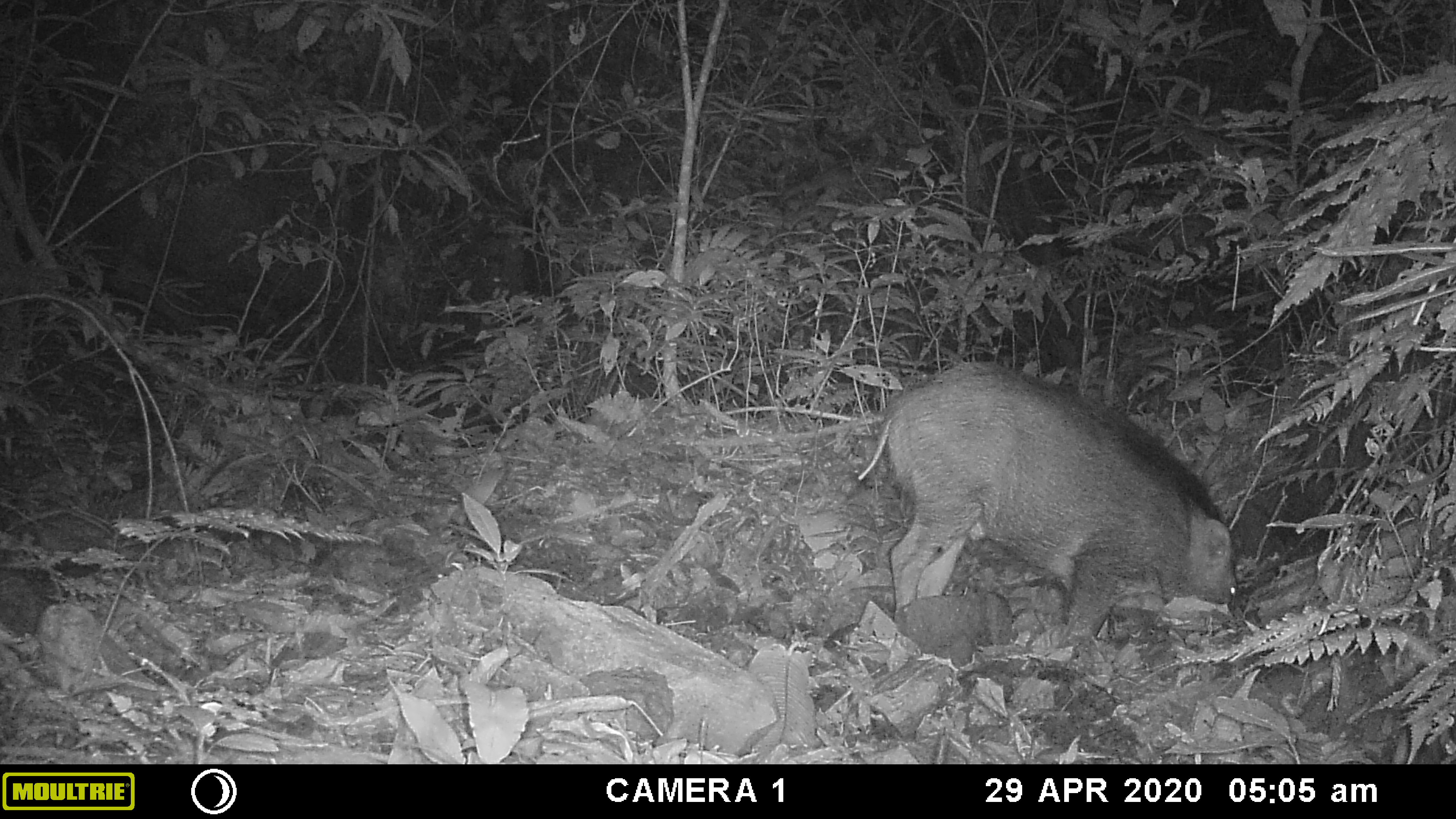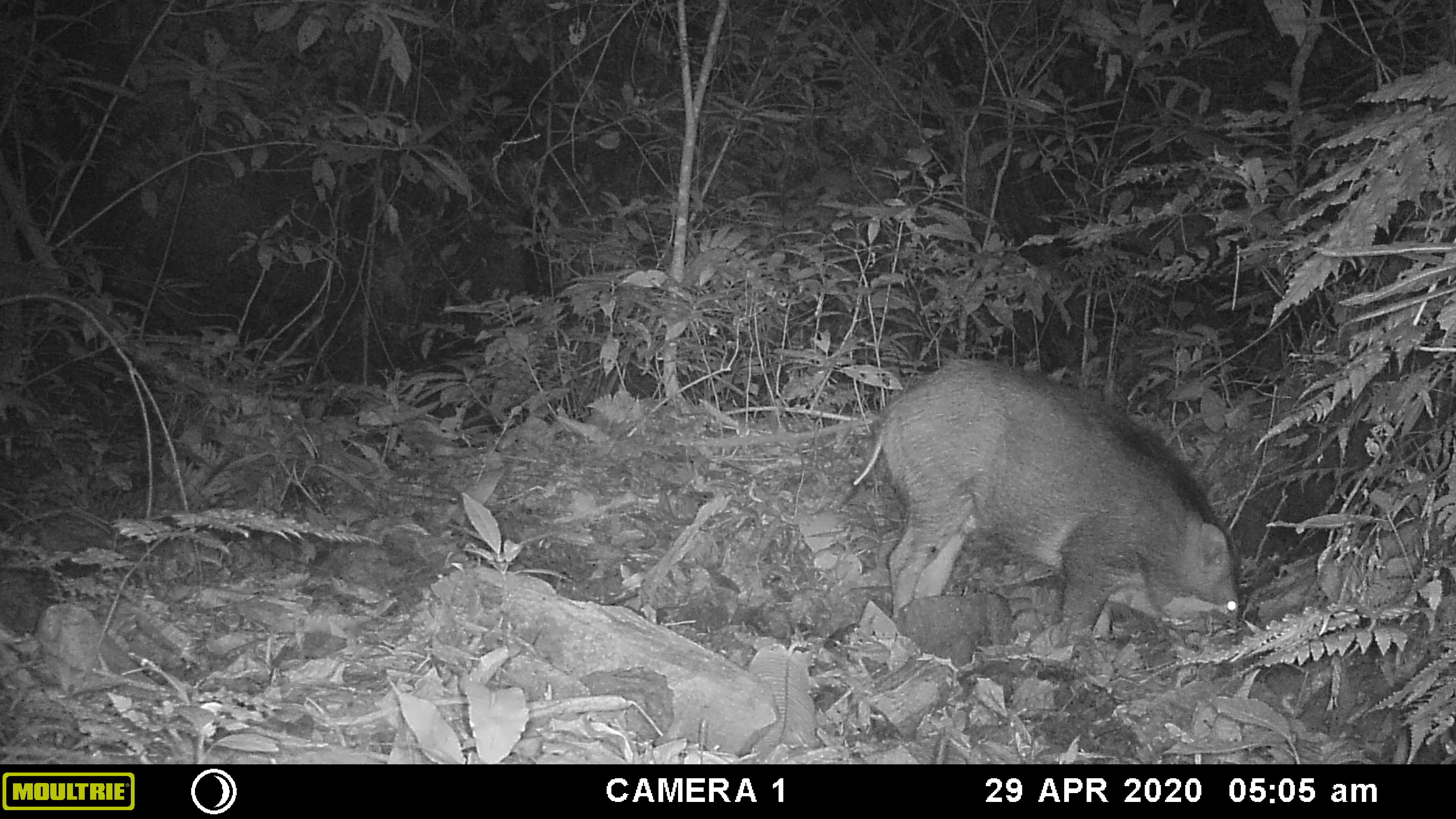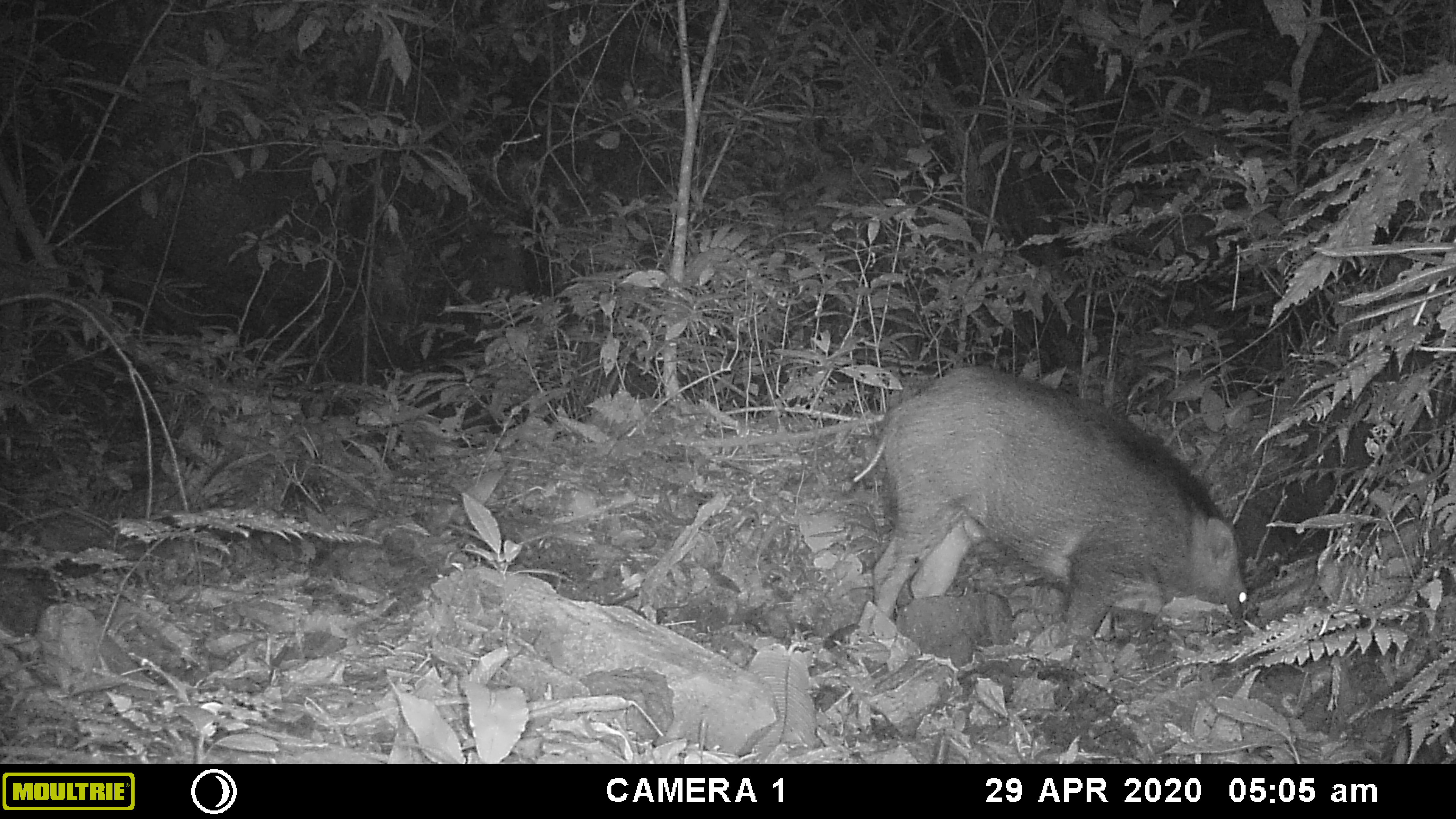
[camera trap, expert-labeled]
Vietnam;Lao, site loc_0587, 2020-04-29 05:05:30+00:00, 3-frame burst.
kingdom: Animalia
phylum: Chordata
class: Mammalia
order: Artiodactyla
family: Suidae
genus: Sus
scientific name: Sus scrofa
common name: eurasian wild pig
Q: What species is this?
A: Eurasian wild pig (Sus scrofa).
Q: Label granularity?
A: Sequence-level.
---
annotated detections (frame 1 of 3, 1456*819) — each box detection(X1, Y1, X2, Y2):
eurasian wild pig: detection(856, 357, 1238, 637)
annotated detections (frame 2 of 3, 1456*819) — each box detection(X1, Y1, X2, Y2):
eurasian wild pig: detection(849, 357, 1240, 637)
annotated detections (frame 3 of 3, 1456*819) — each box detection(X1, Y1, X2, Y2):
eurasian wild pig: detection(849, 363, 1248, 642)